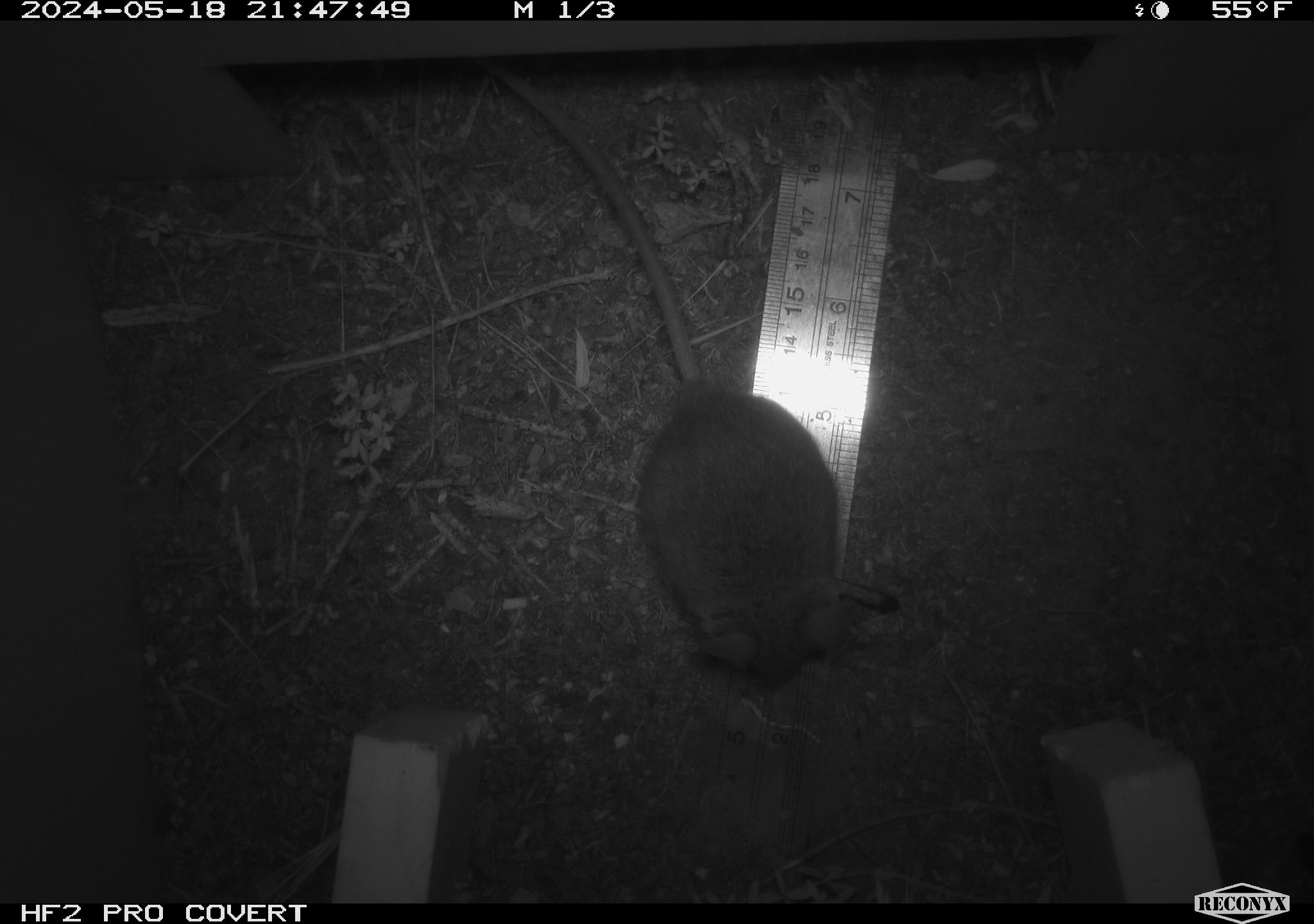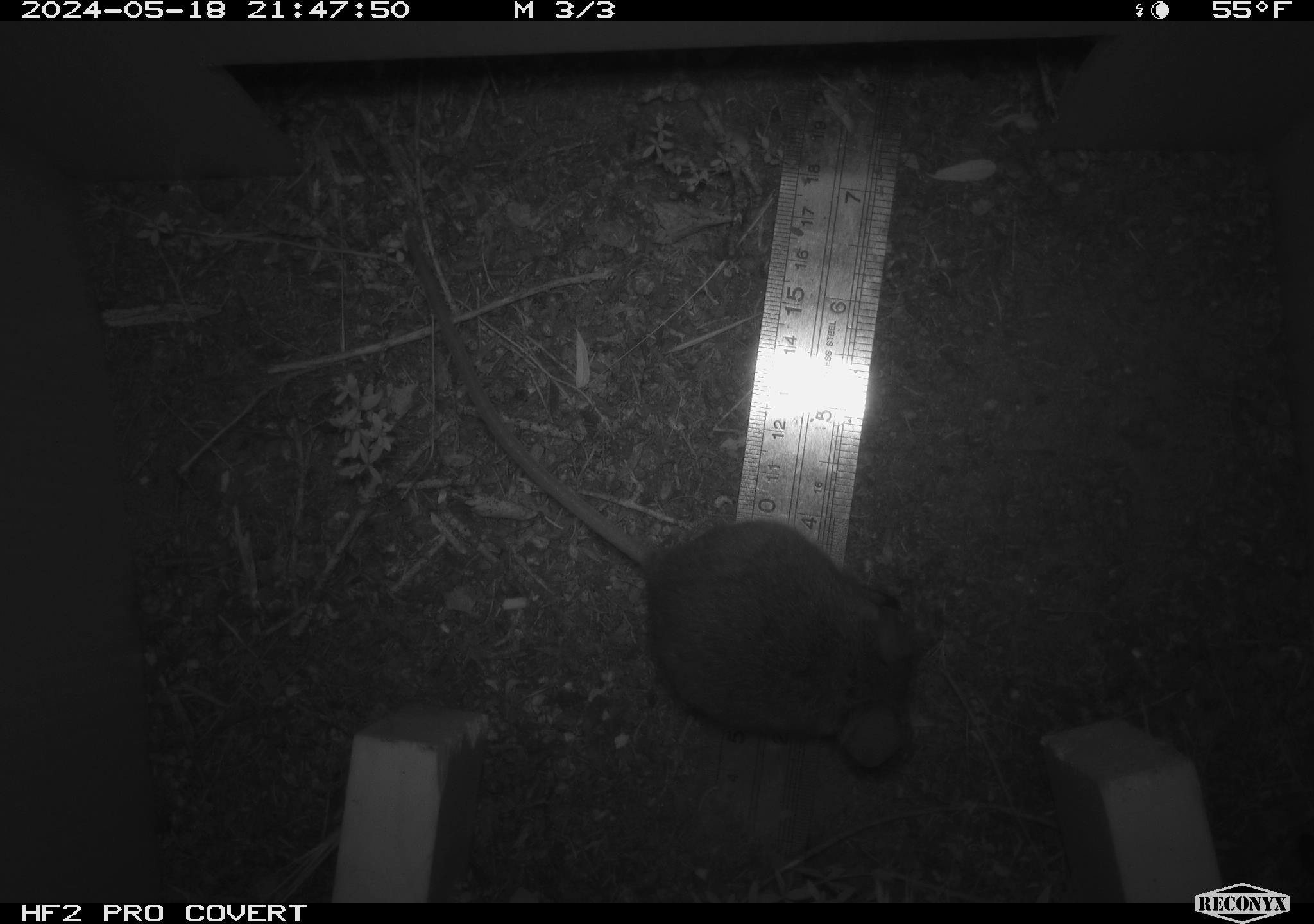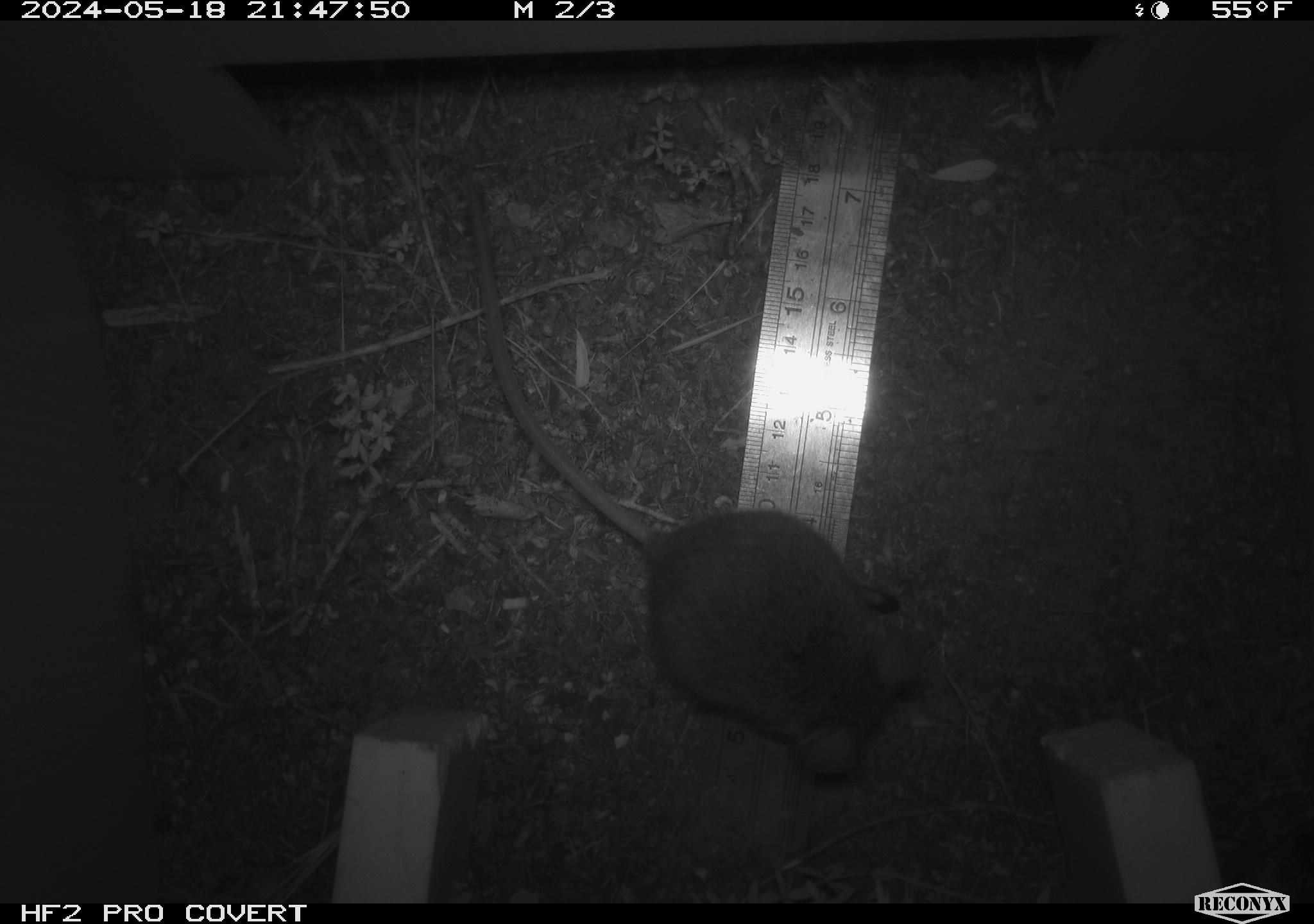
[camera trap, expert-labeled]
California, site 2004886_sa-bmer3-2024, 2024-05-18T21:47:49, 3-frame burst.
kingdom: Animalia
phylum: Chordata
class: Mammalia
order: Rodentia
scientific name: Rodentia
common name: mouse species